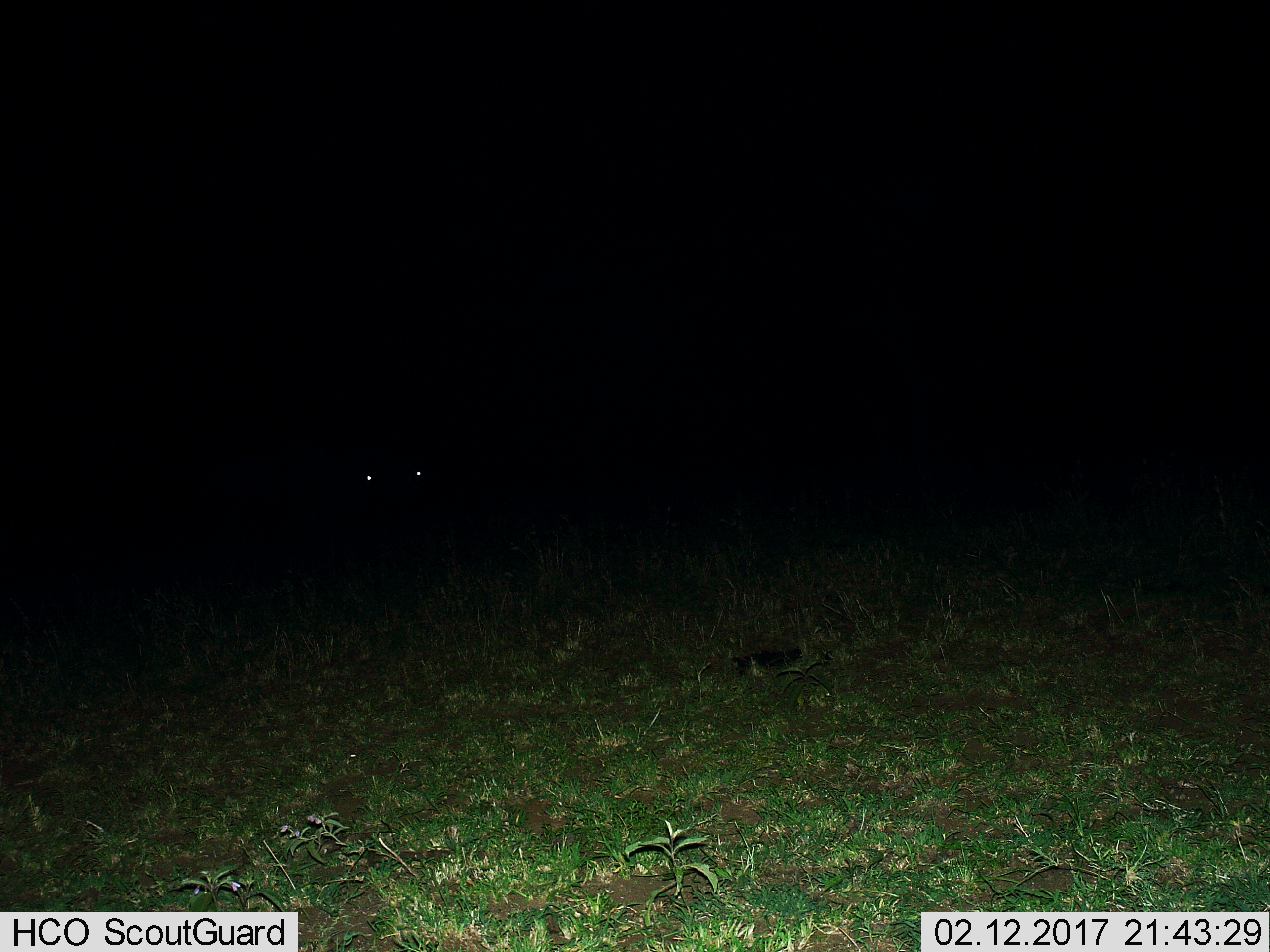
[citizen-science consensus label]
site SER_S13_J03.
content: unidentified animal